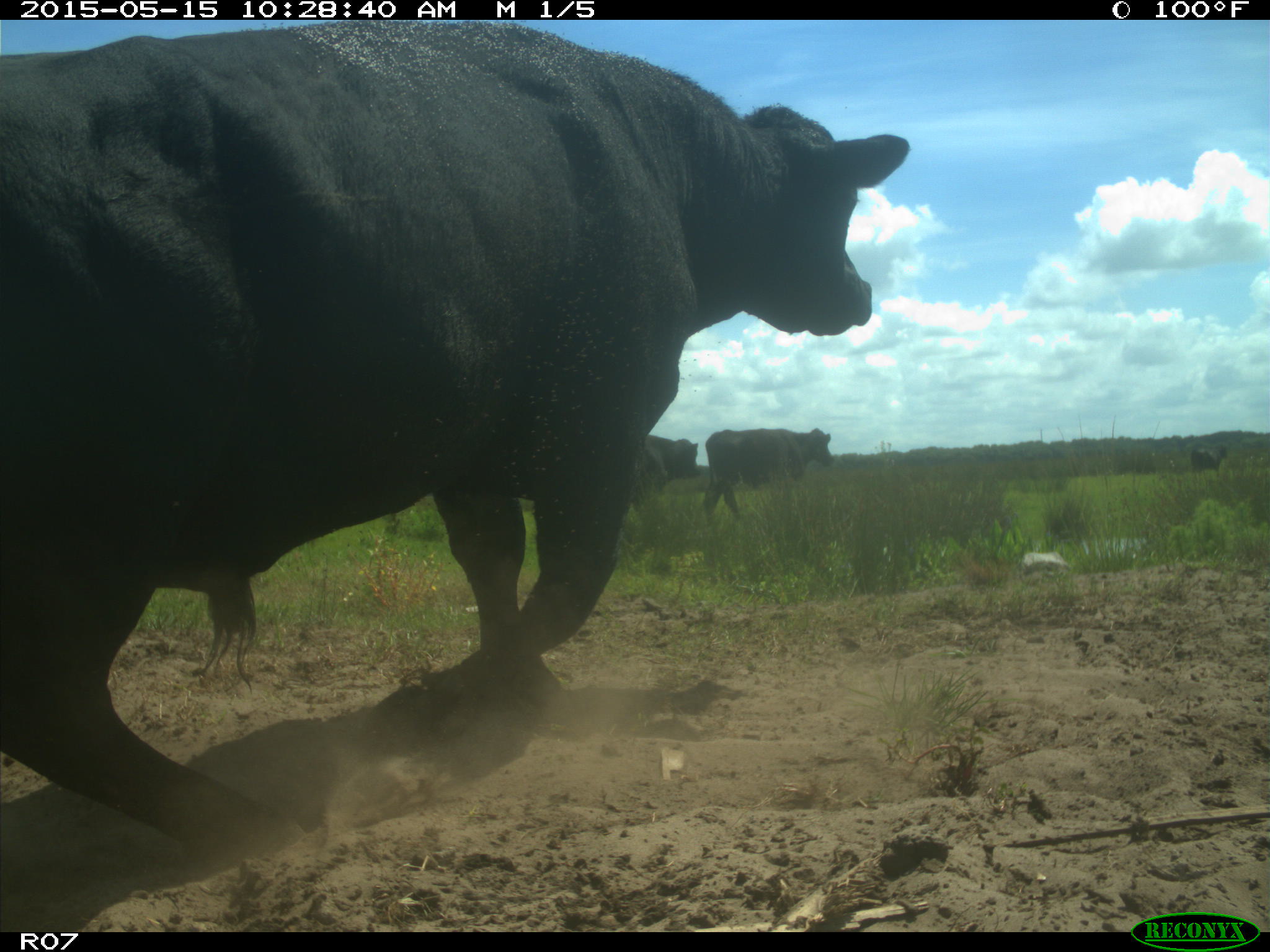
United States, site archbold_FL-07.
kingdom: Animalia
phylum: Chordata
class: Mammalia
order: Artiodactyla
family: Bovidae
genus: Bos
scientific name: Bos taurus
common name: domestic cow